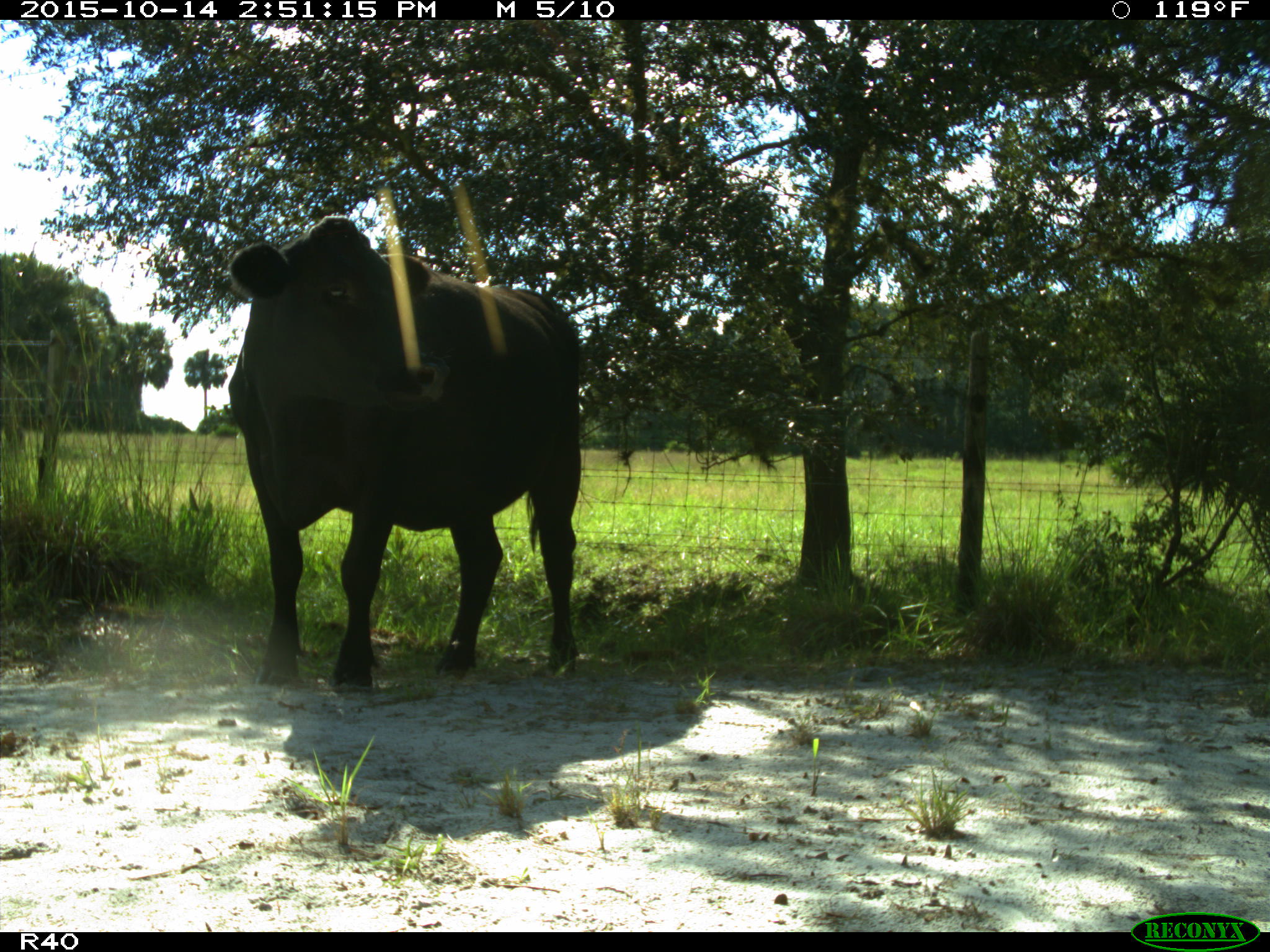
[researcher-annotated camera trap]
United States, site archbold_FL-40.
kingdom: Animalia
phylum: Chordata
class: Mammalia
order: Artiodactyla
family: Bovidae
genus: Bos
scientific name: Bos taurus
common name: domestic cow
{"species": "Bos taurus (domestic cow)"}